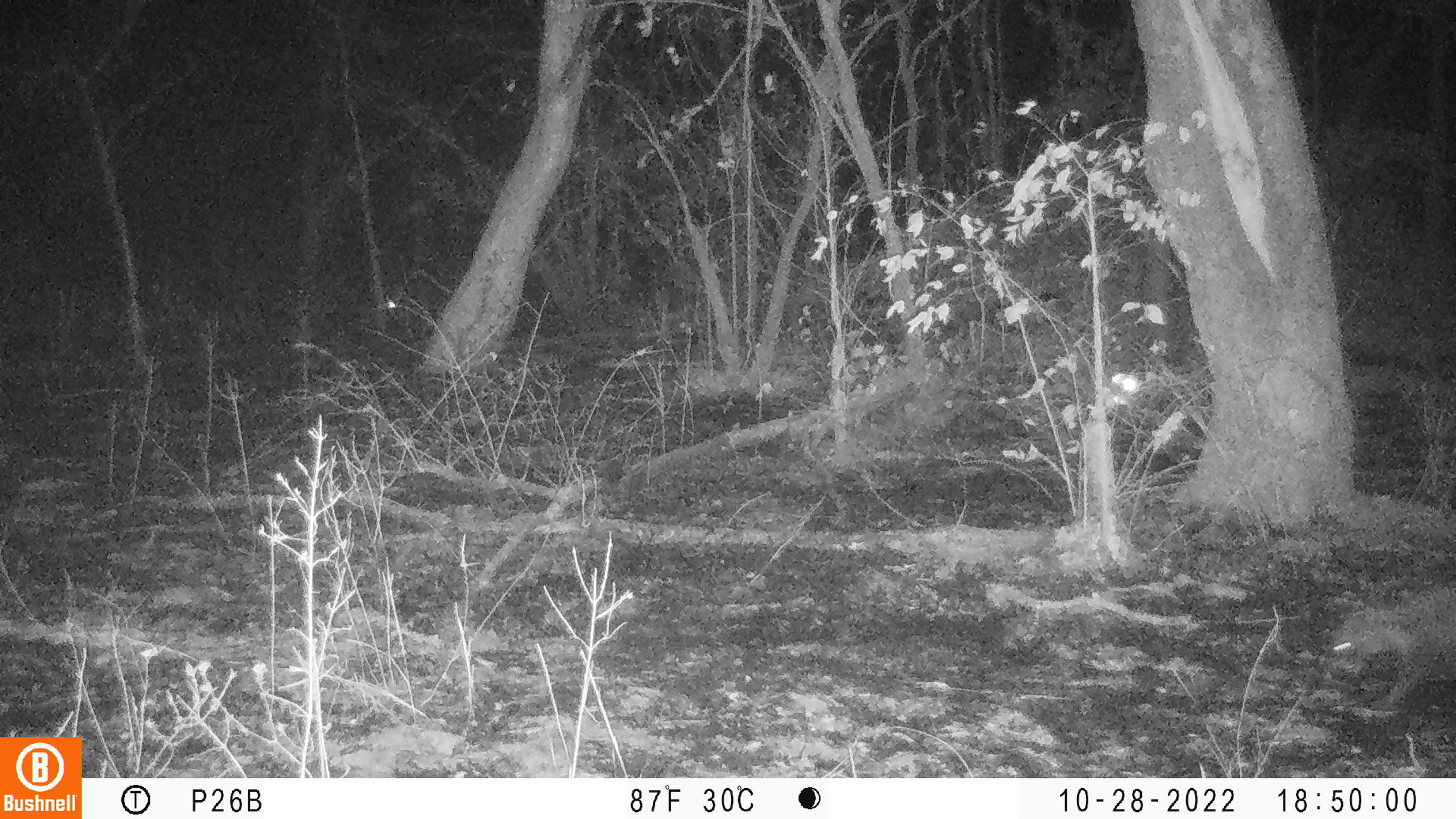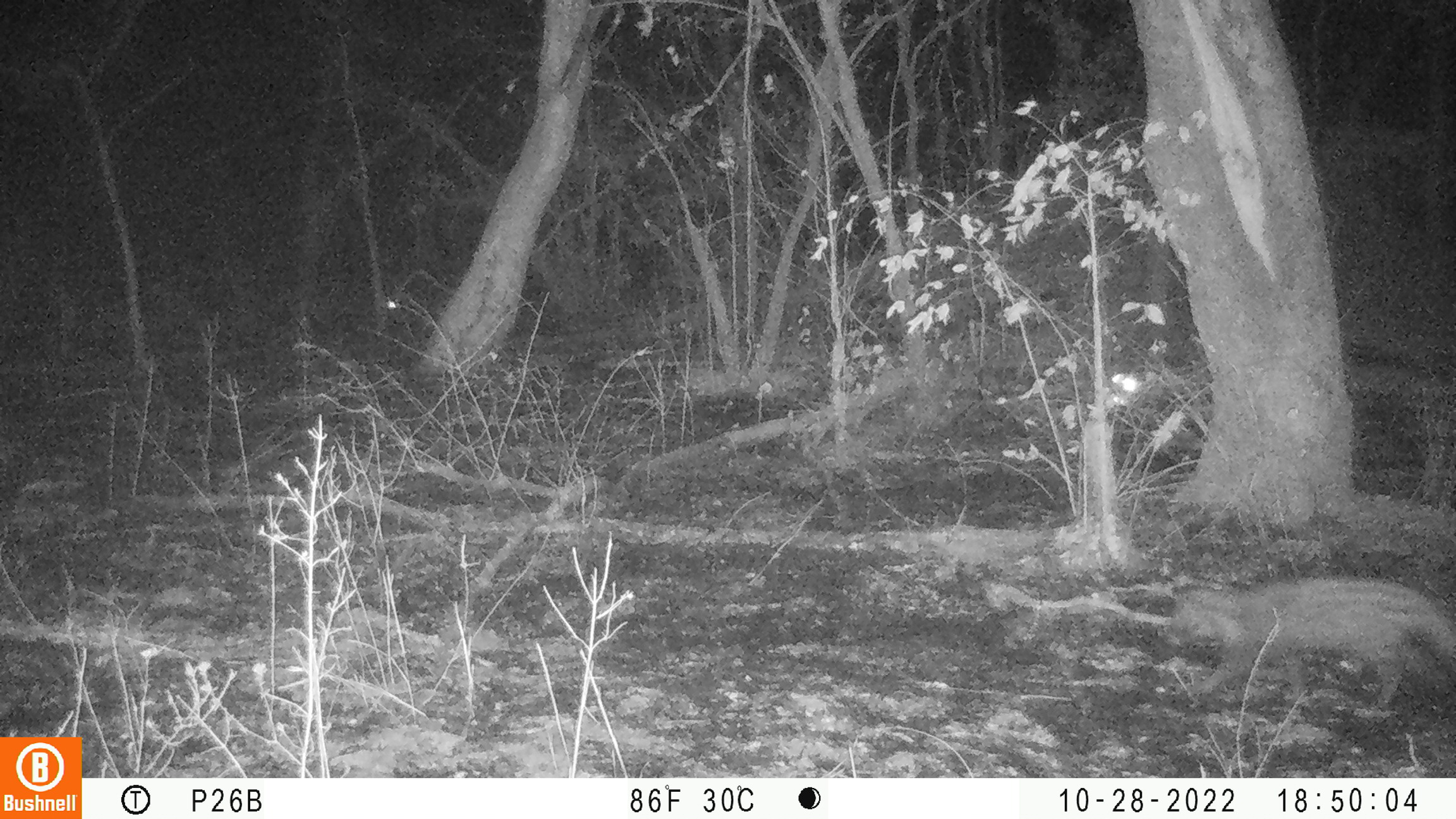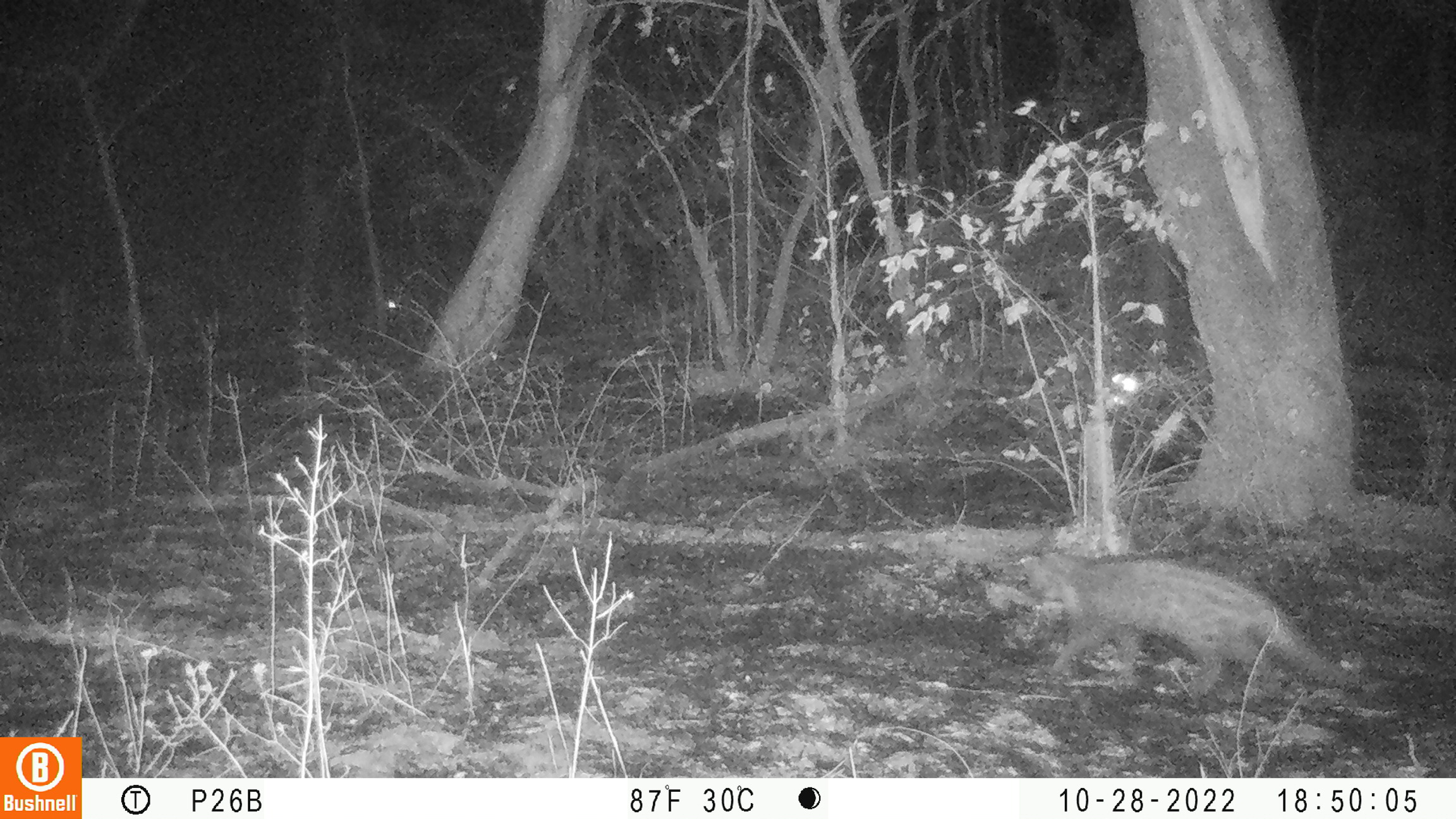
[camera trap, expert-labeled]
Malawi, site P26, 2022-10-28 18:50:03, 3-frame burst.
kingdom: Animalia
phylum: Chordata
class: Mammalia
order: Carnivora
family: Viverridae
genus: Civettictis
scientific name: Civettictis civetta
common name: african civet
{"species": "african civet (Civettictis civetta)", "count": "1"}